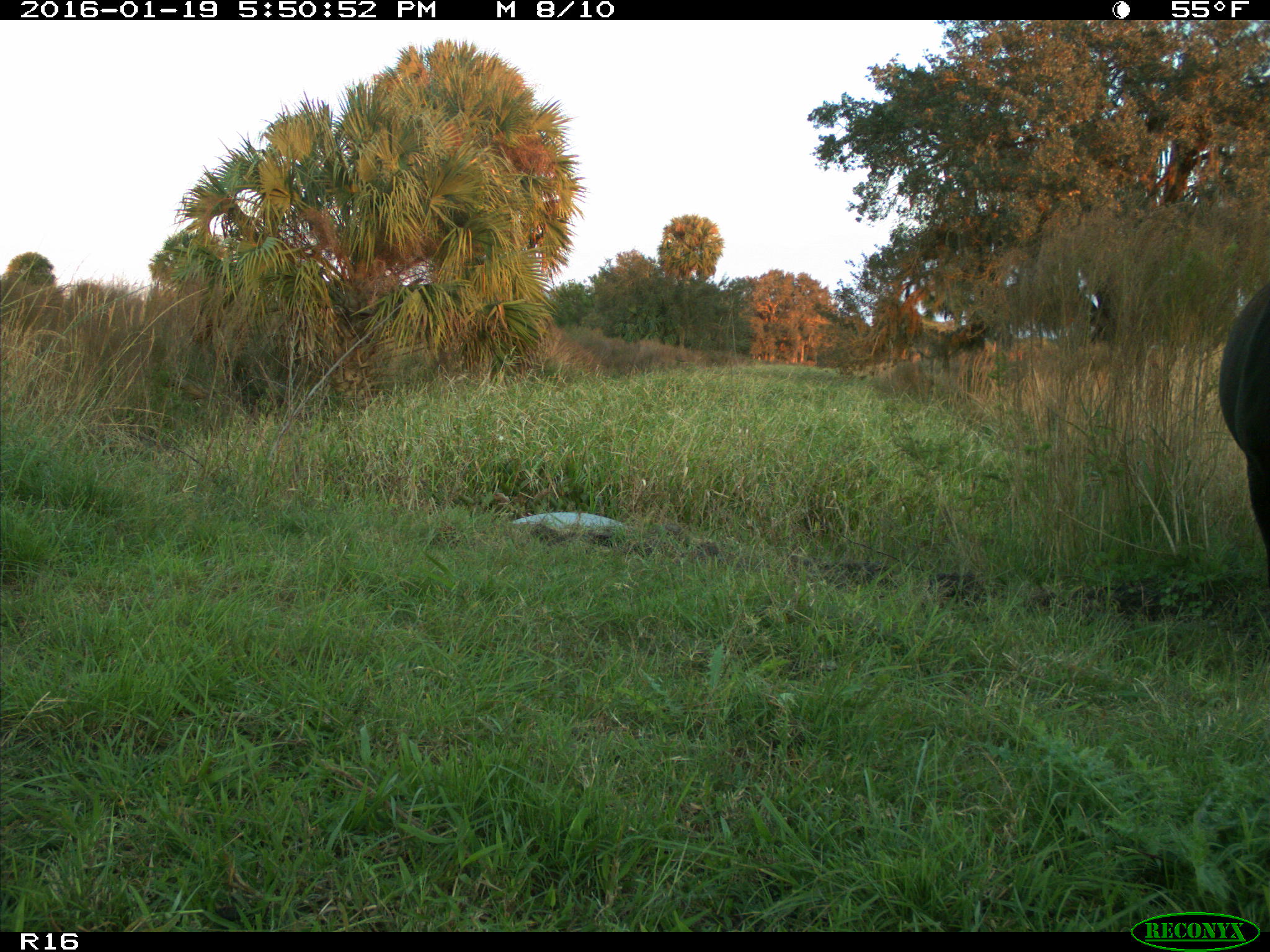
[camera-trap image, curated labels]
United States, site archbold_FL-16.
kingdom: Animalia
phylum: Chordata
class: Mammalia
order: Artiodactyla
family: Bovidae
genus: Bos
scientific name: Bos taurus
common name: domestic cow